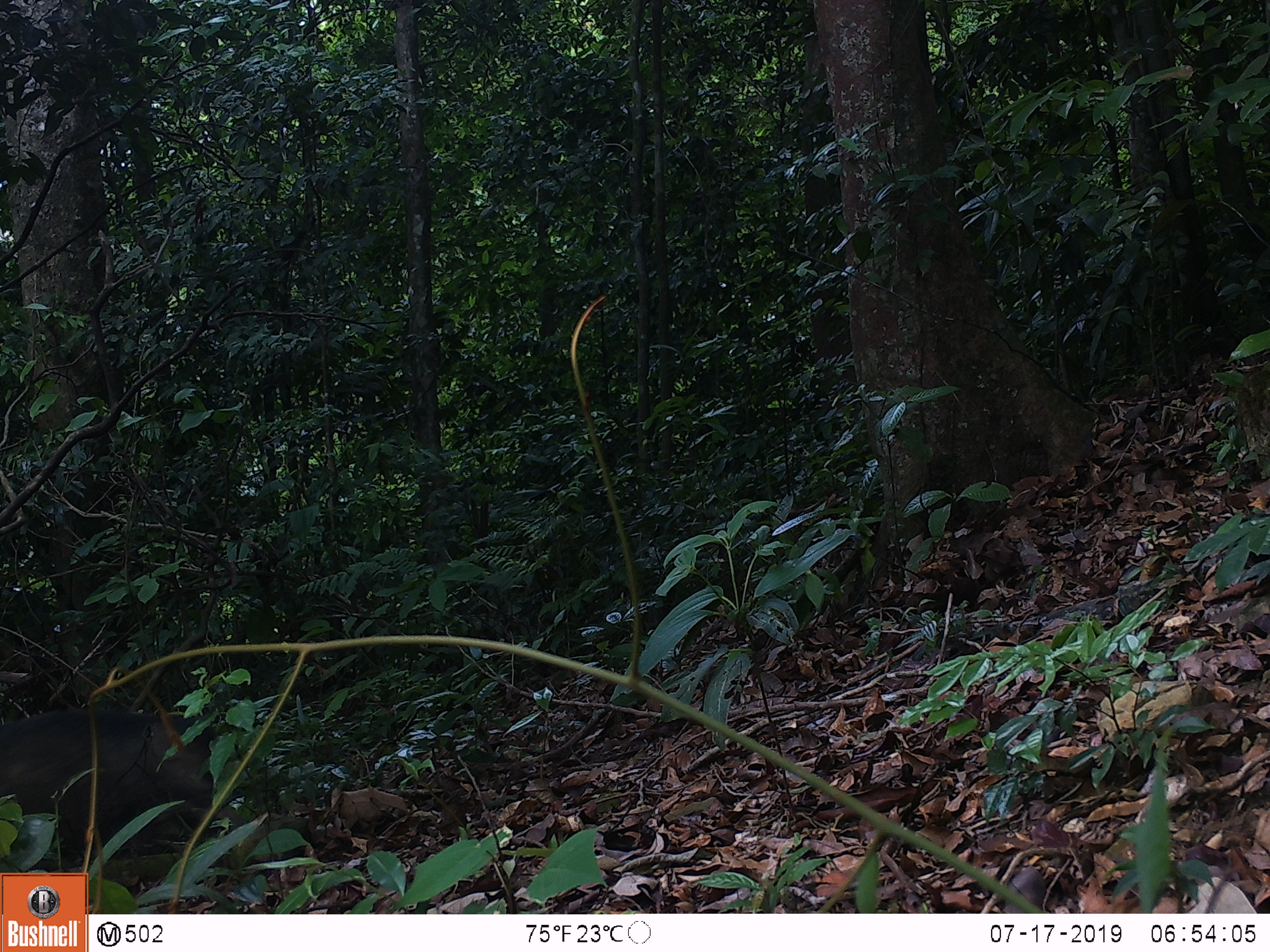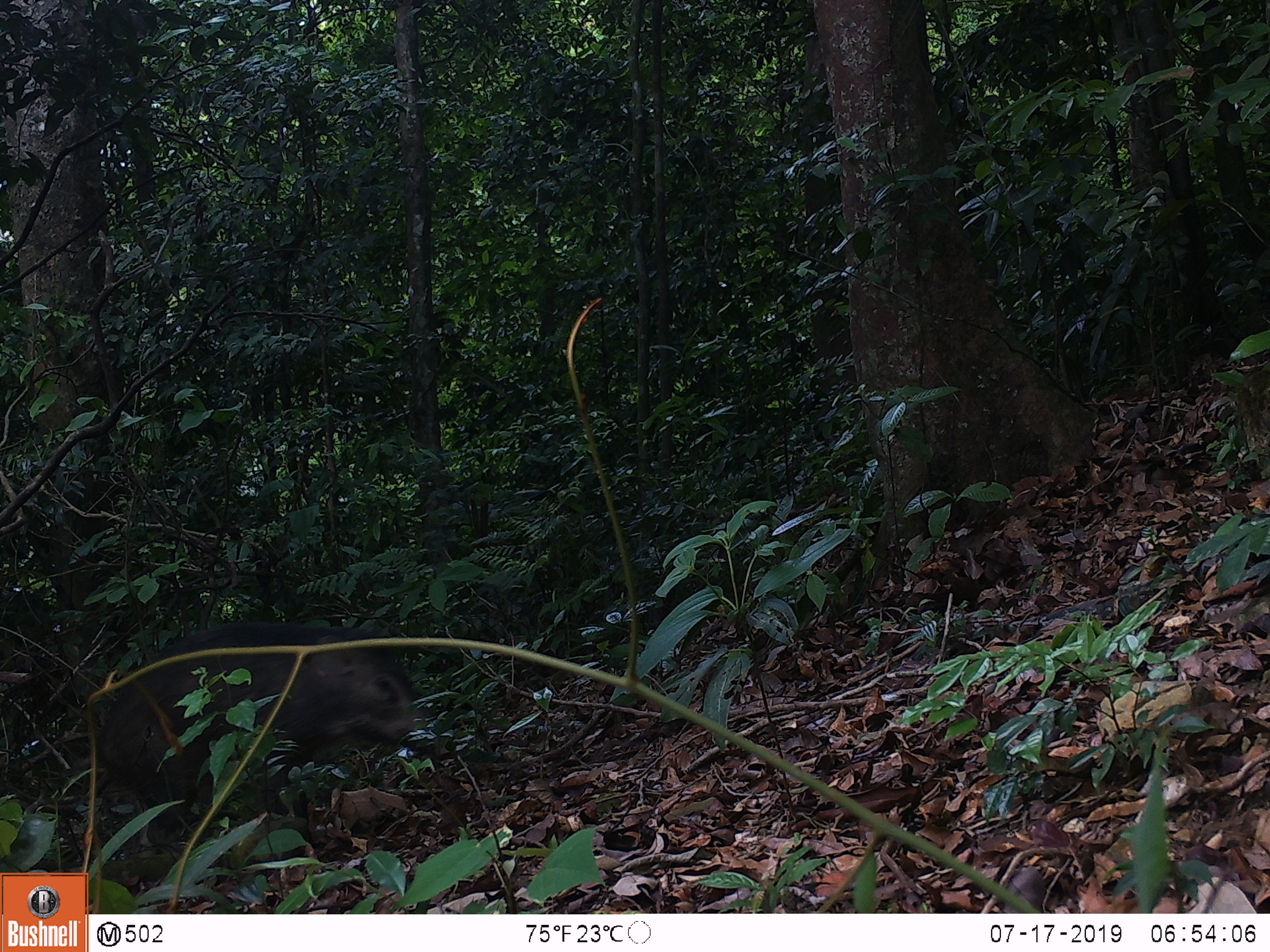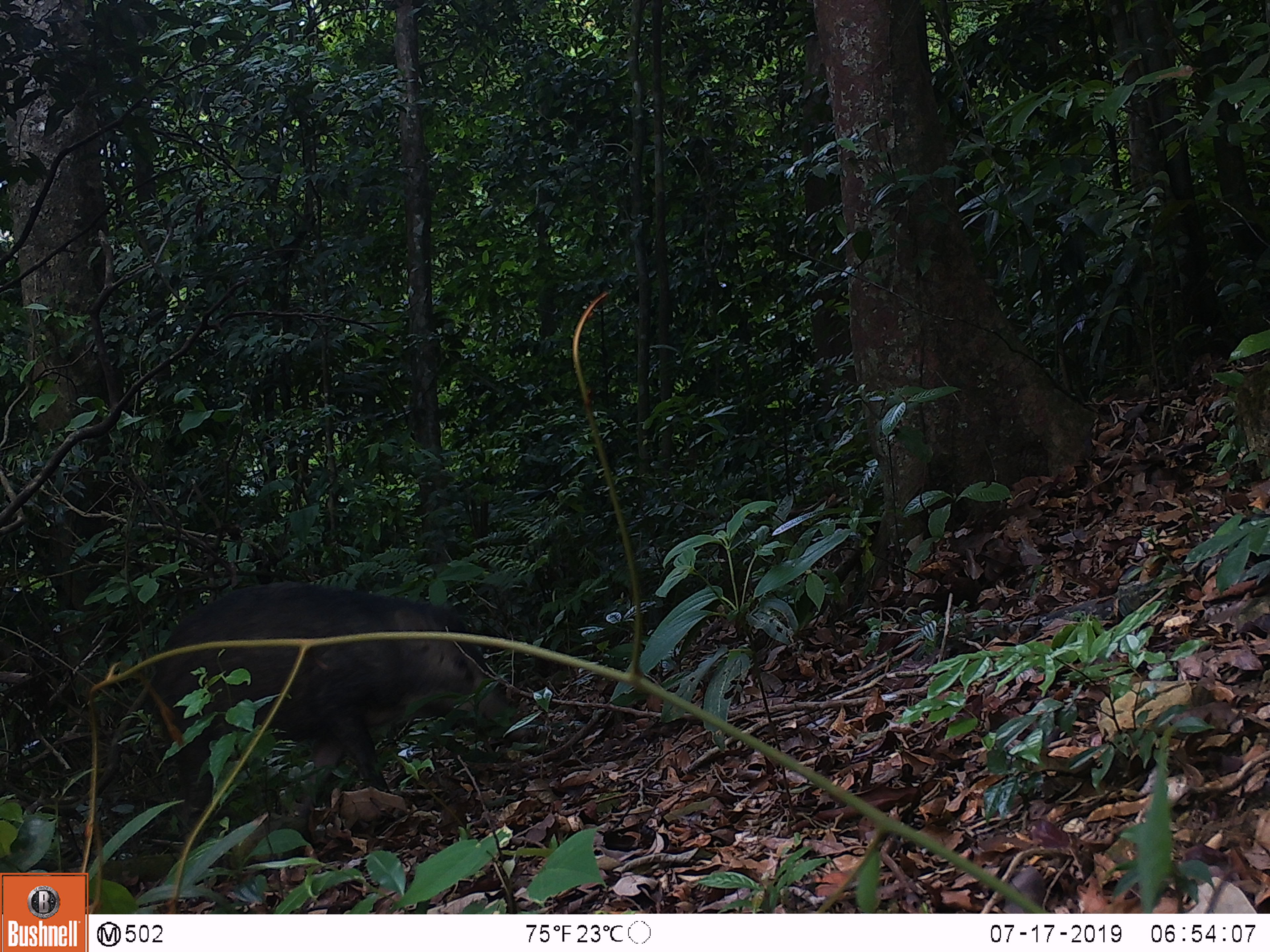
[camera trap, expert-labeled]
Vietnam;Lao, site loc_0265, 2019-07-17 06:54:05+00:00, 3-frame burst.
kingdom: Animalia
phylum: Chordata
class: Mammalia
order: Artiodactyla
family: Suidae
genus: Sus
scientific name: Sus scrofa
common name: eurasian wild pig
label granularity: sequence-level